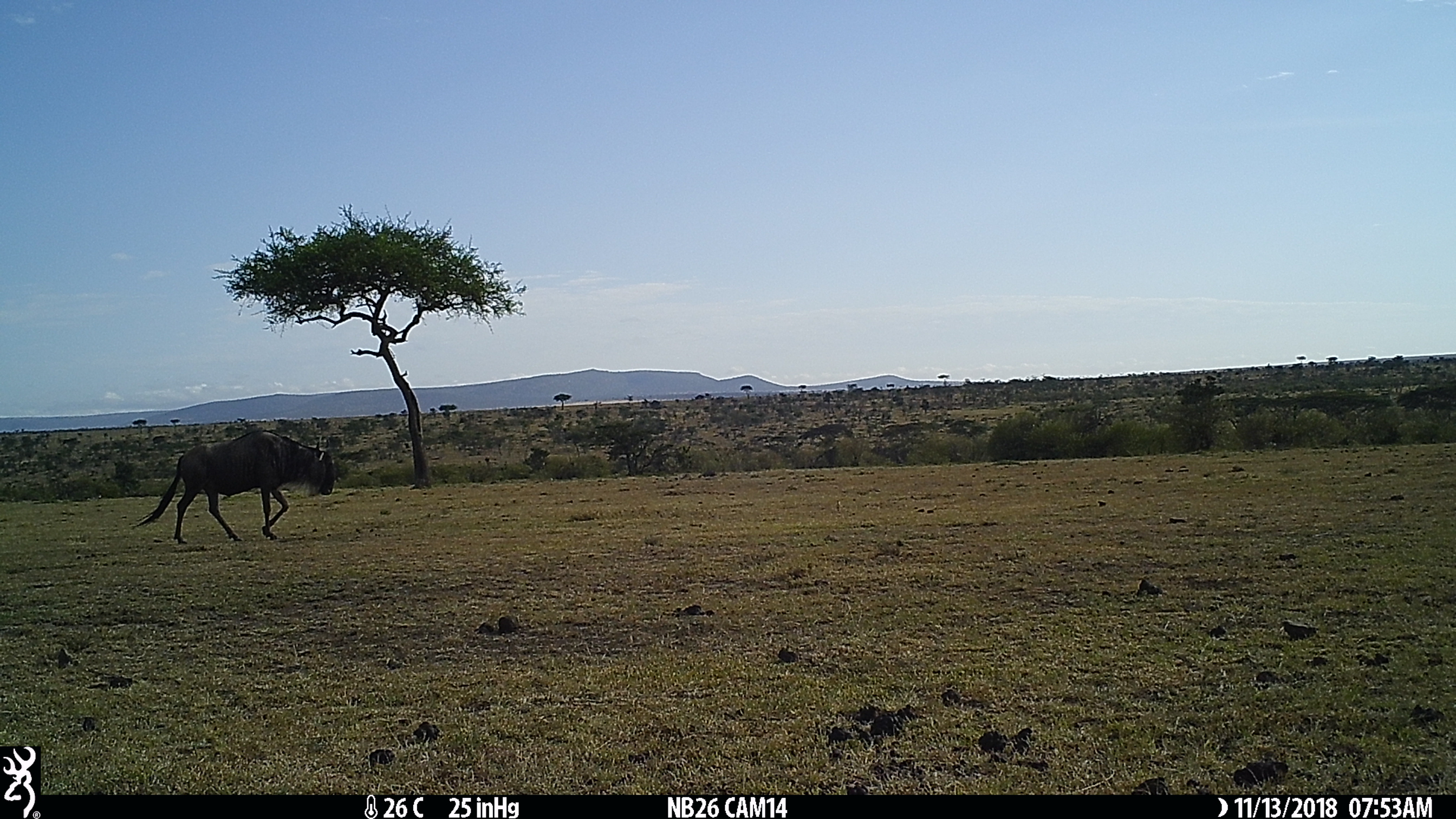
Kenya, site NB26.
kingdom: Animalia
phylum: Chordata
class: Mammalia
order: Artiodactyla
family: Bovidae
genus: Connochaetes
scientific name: Connochaetes taurinus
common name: blue wildebeest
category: wildebeest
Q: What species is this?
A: Wildebeest (blue wildebeest) (Connochaetes taurinus).